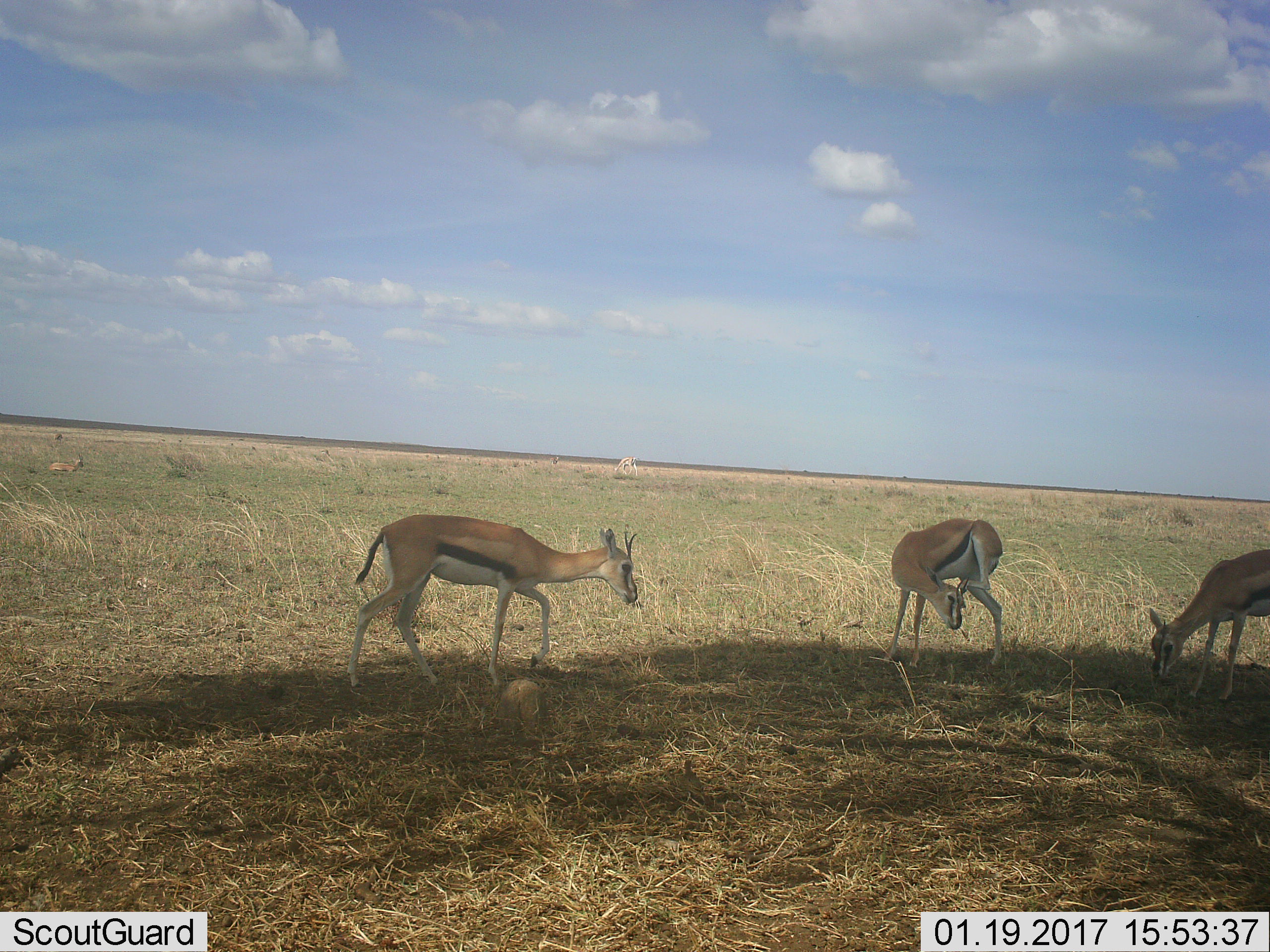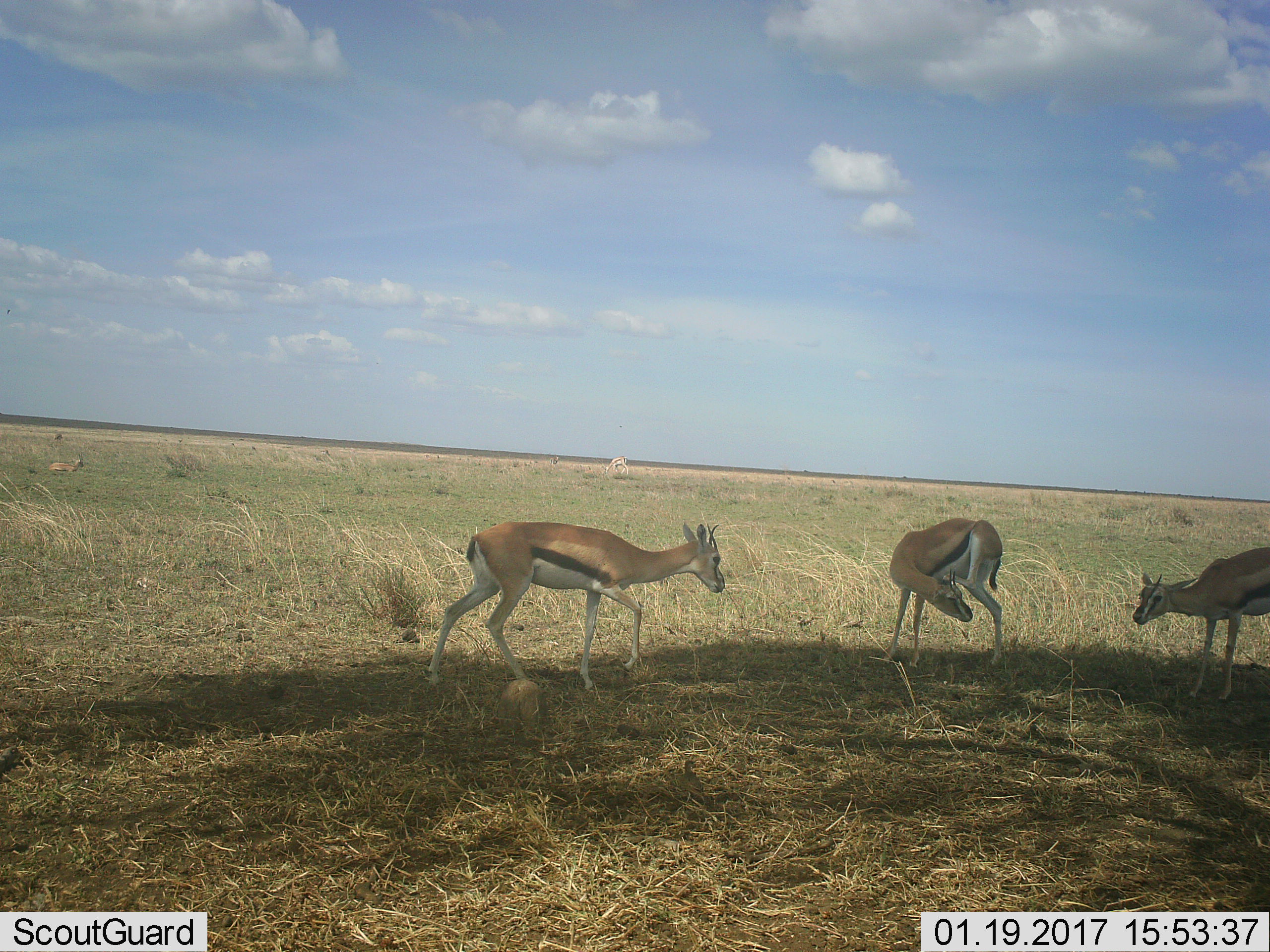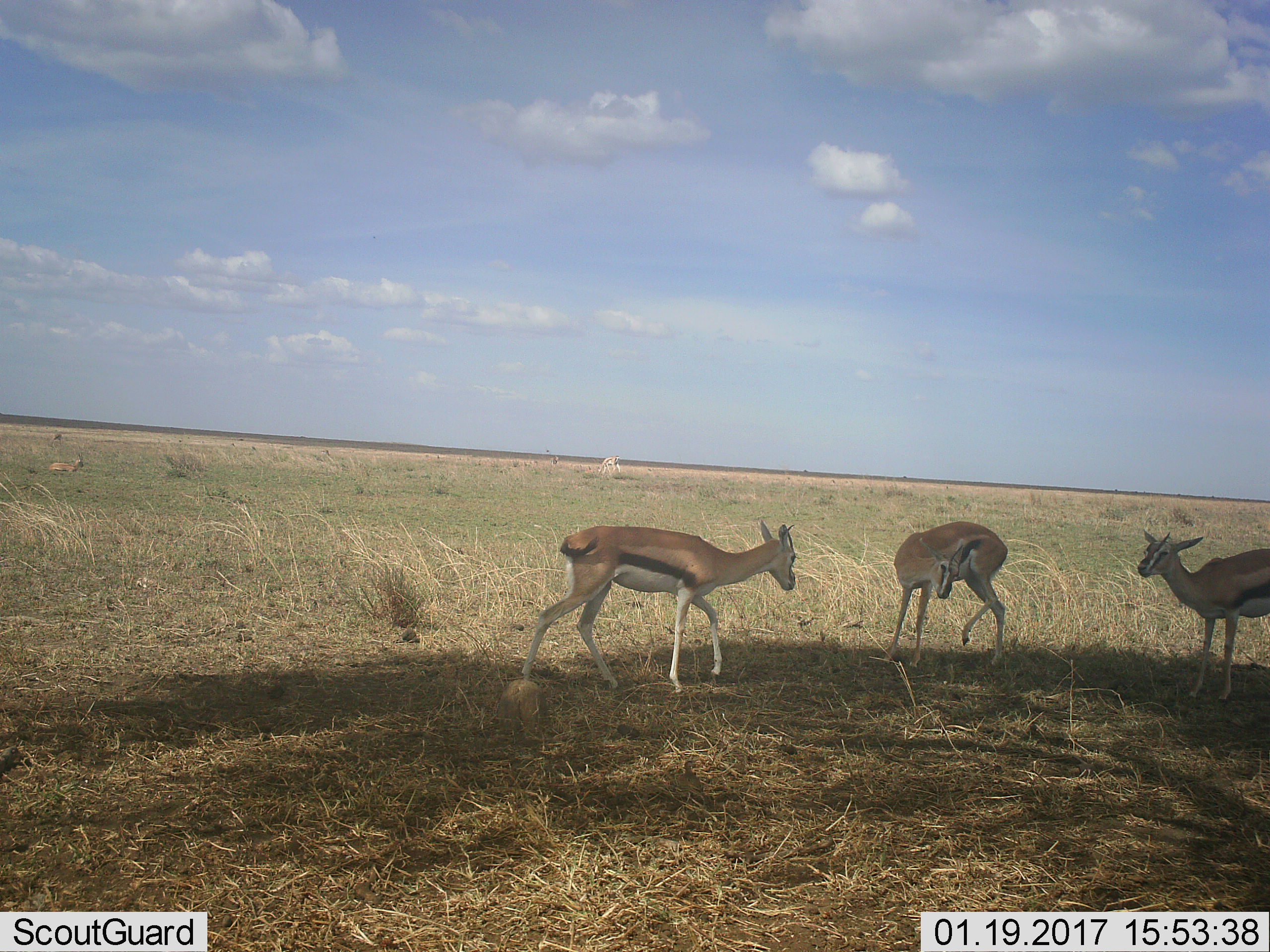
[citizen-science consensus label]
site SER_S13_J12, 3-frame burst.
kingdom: Animalia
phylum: Chordata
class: Mammalia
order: Artiodactyla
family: Bovidae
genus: Eudorcas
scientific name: Eudorcas thomsonii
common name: thomson's gazelle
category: gazellethomsons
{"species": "gazellethomsons (thomson's gazelle) (Eudorcas thomsonii)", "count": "5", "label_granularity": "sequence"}